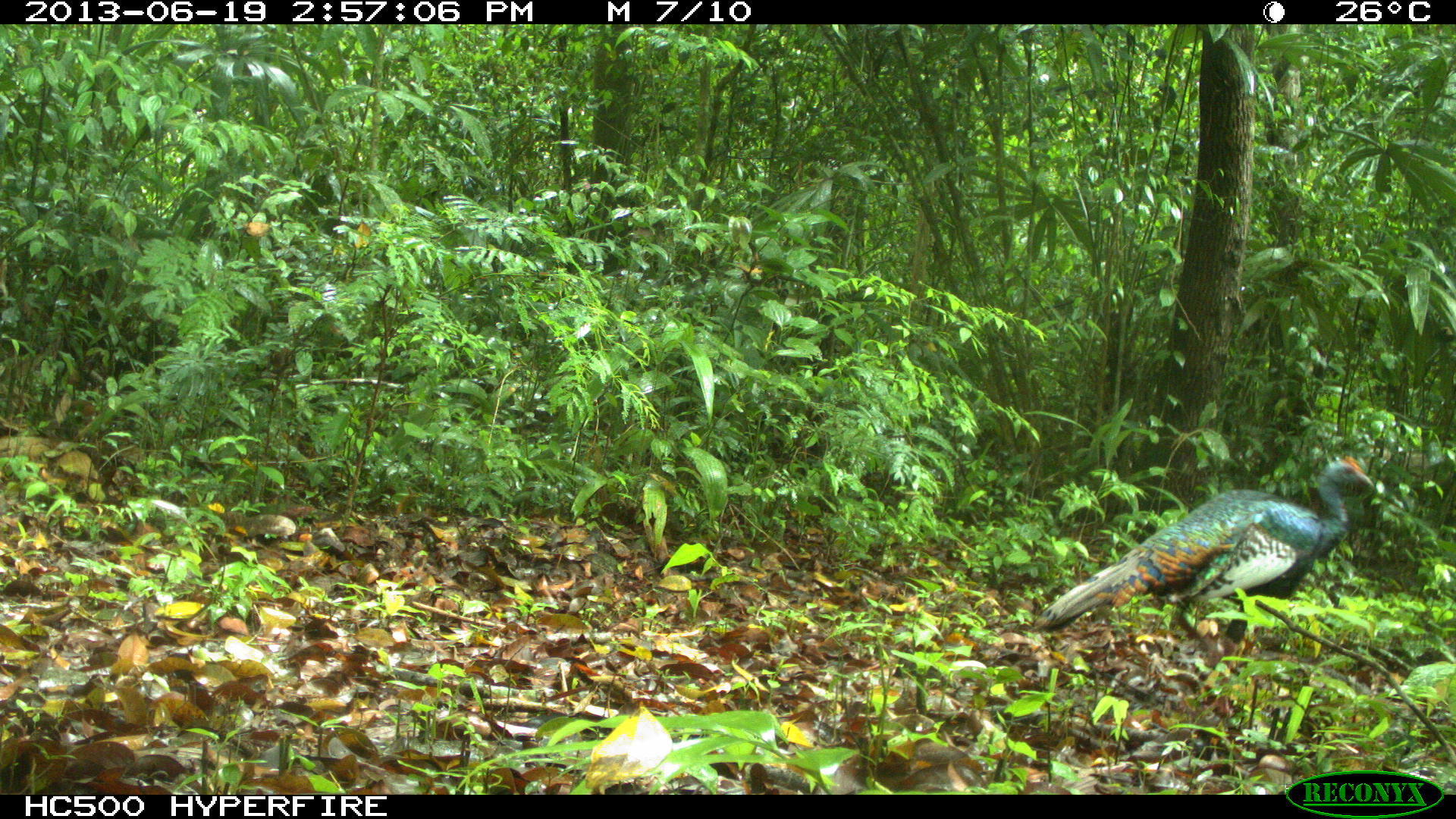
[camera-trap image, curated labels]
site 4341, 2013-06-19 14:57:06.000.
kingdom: Animalia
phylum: Chordata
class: Aves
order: Galliformes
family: Phasianidae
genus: Meleagris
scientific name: Meleagris ocellata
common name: ocellated turkey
Meleagris ocellata (ocellated turkey), count 1, sex male.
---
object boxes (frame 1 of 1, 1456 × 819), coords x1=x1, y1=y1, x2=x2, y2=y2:
meleagris ocellata: x1=1033, y1=454, x2=1378, y2=644